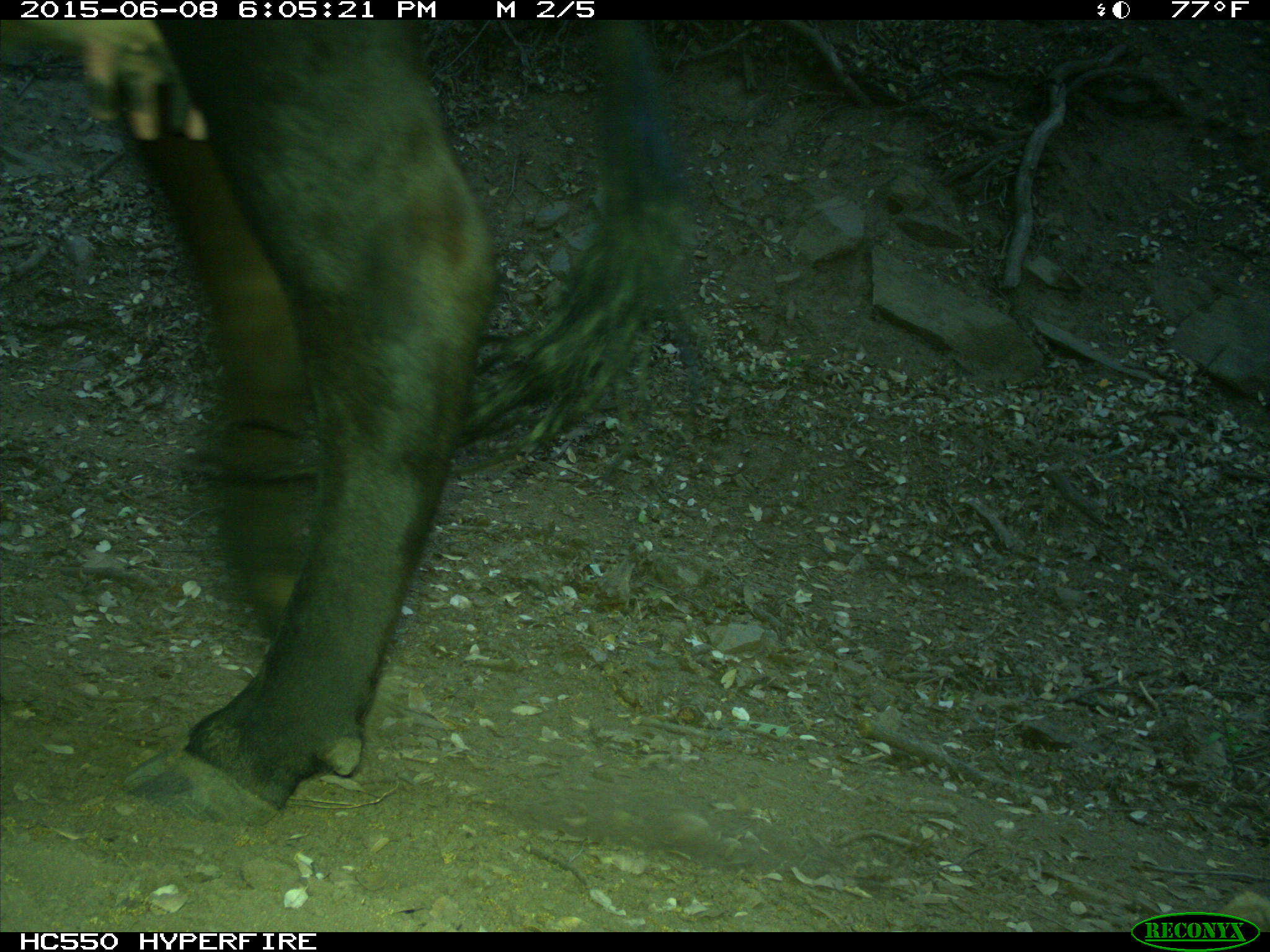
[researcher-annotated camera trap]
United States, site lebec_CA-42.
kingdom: Animalia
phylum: Chordata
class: Mammalia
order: Artiodactyla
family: Bovidae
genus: Bos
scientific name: Bos taurus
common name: domestic cow